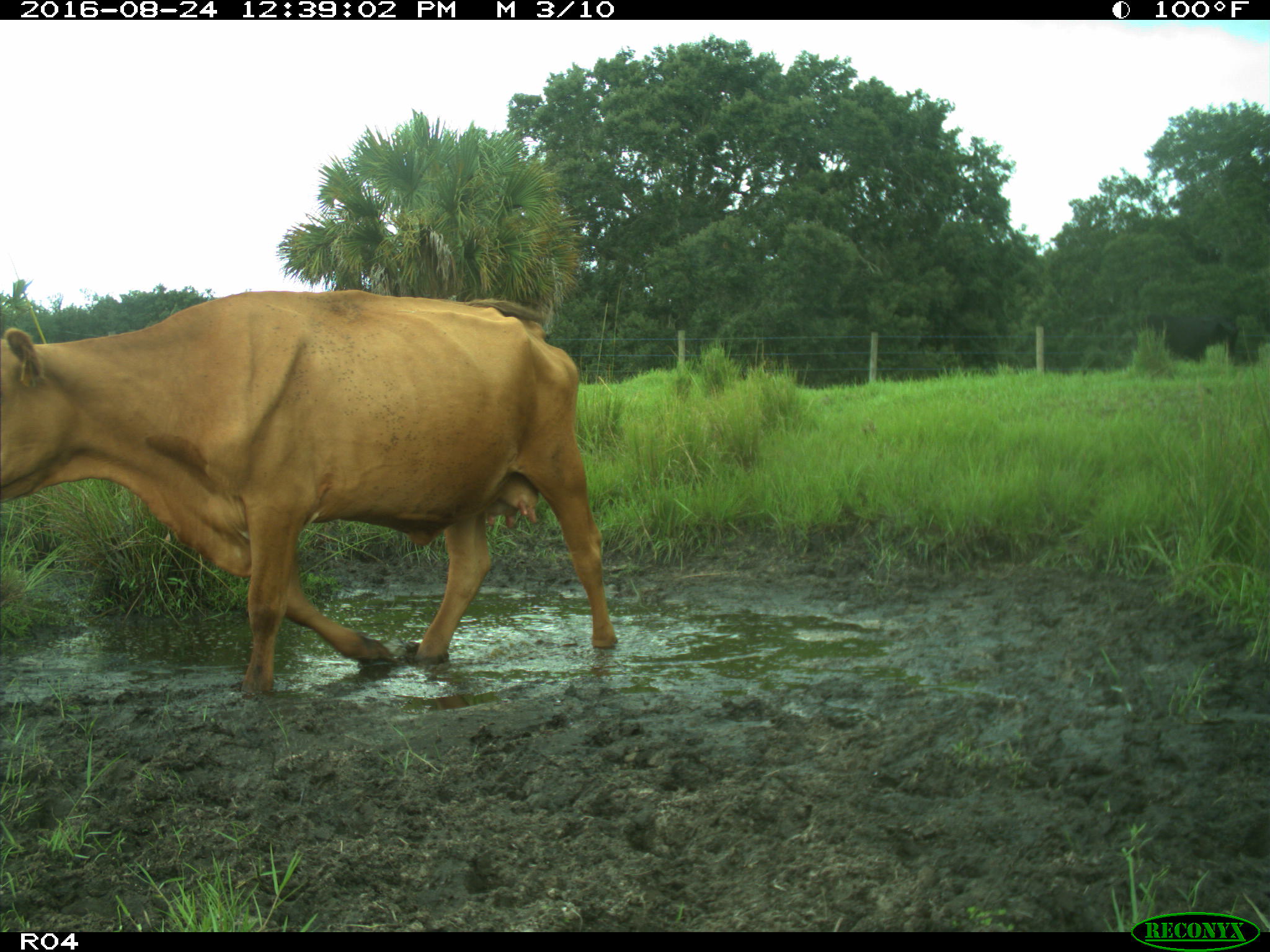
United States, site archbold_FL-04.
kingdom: Animalia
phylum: Chordata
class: Mammalia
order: Artiodactyla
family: Bovidae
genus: Bos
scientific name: Bos taurus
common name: domestic cow